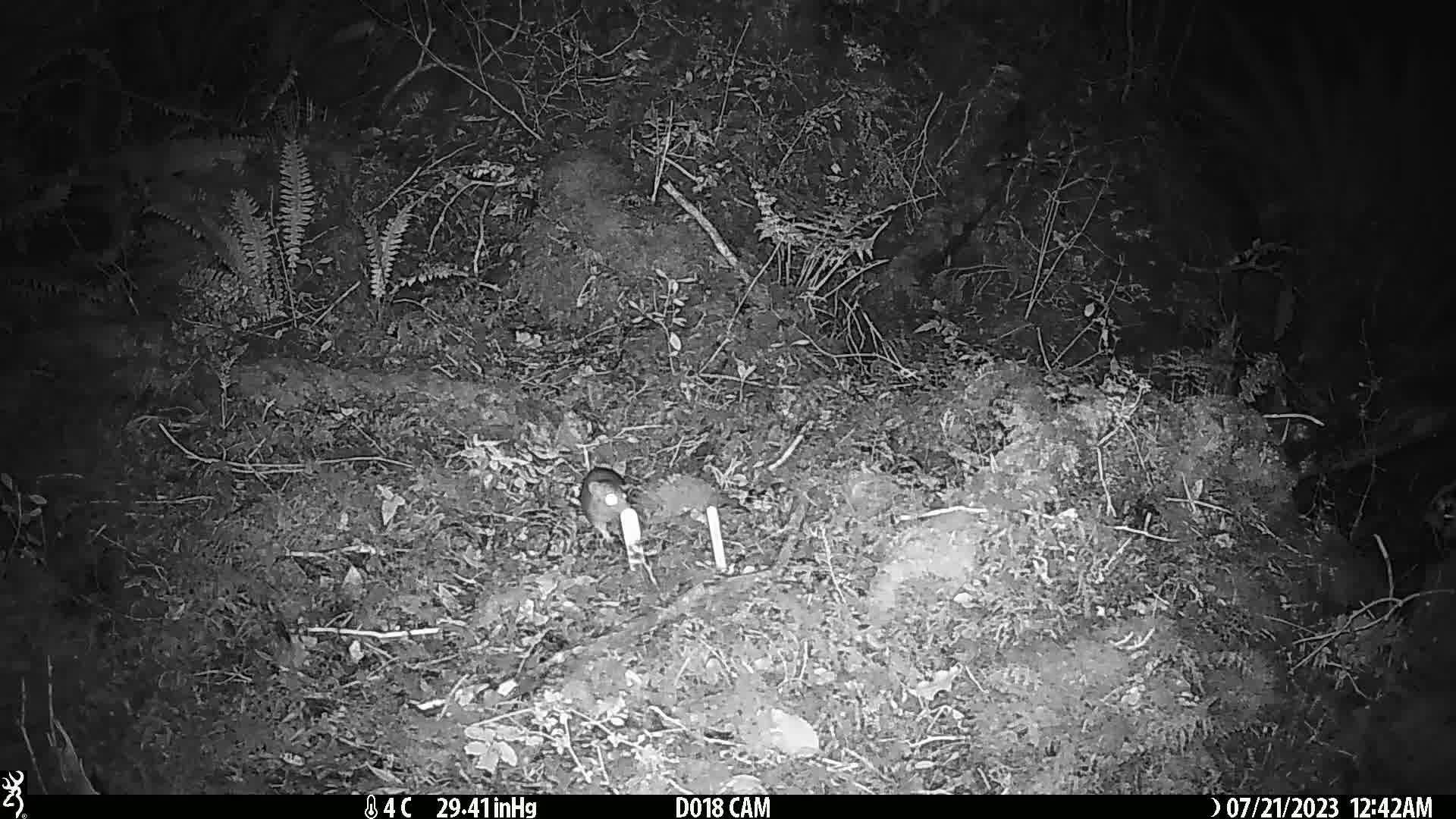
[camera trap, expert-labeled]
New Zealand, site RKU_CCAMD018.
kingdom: Animalia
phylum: Chordata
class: Mammalia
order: Rodentia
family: Muridae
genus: Rattus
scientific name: Rattus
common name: rat